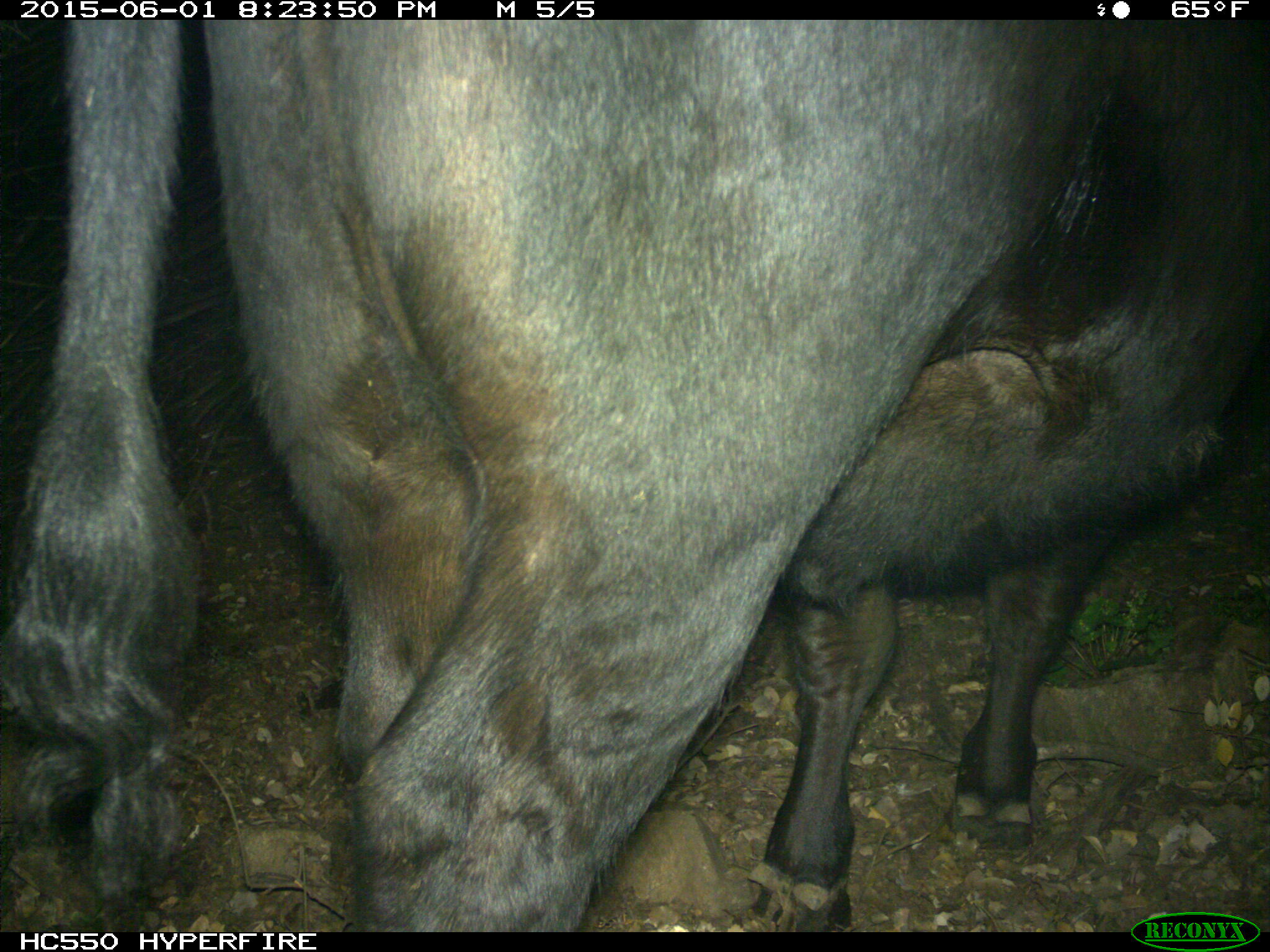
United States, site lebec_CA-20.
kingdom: Animalia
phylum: Chordata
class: Mammalia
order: Artiodactyla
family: Bovidae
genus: Bos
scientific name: Bos taurus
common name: domestic cow